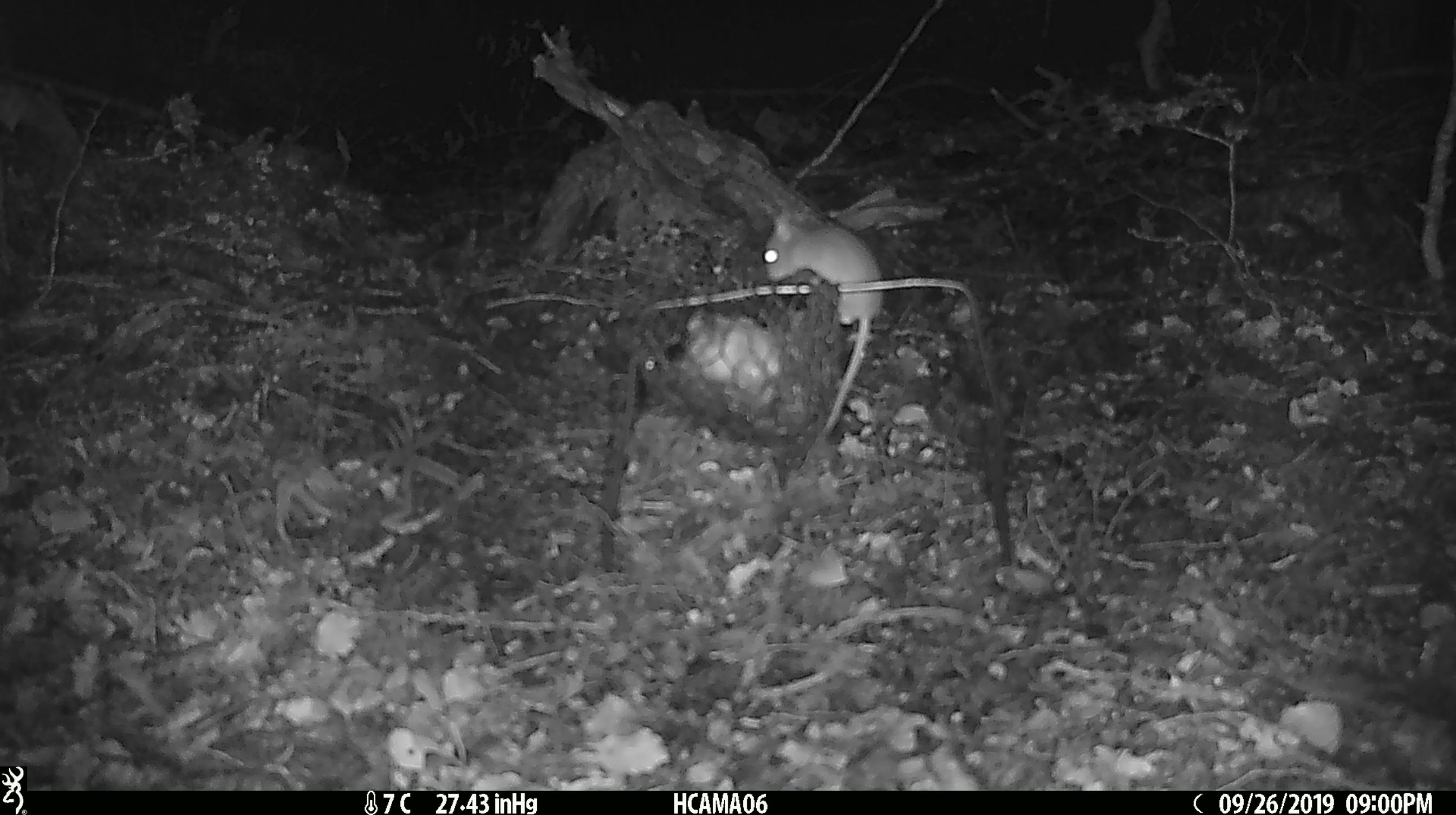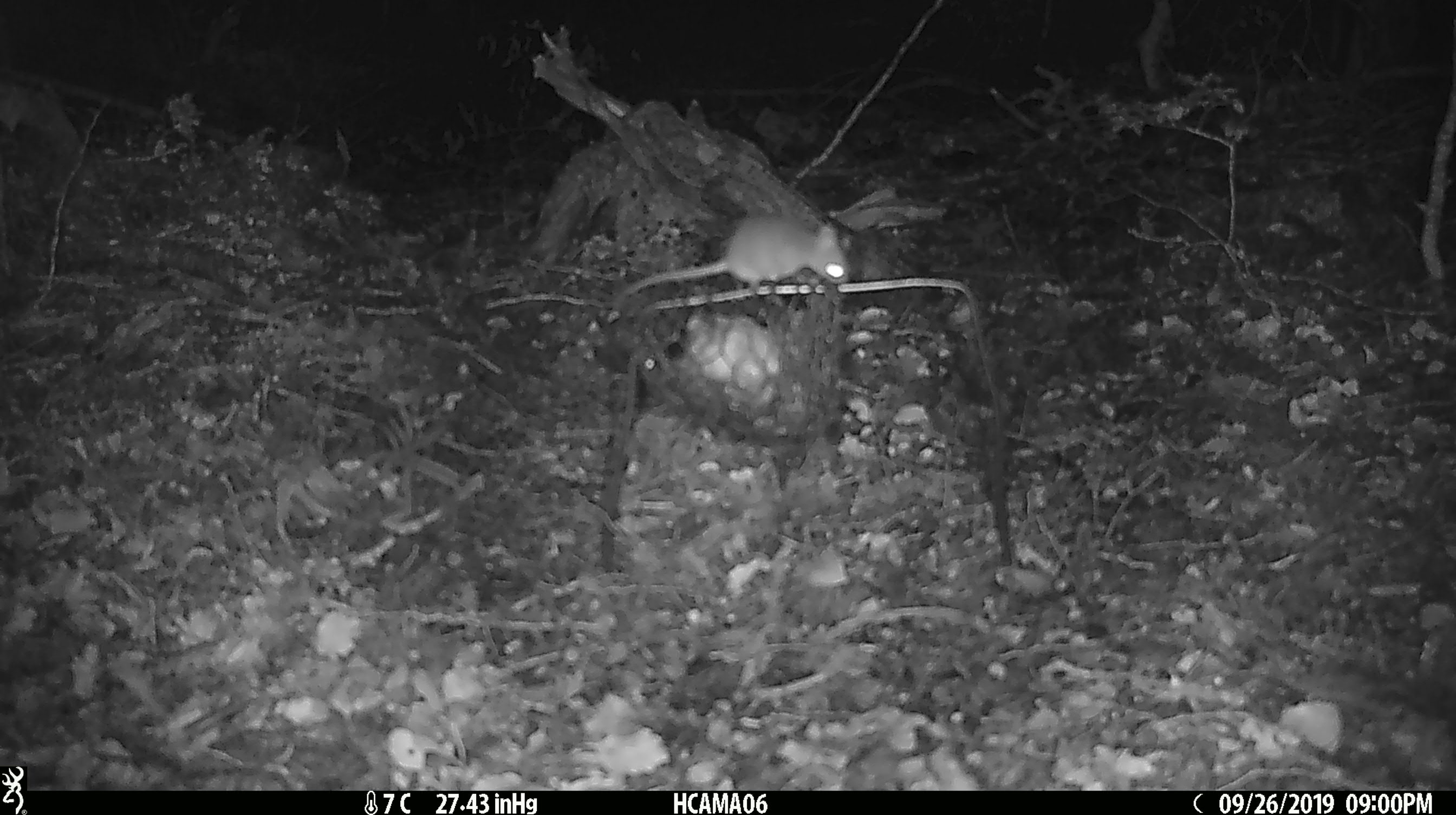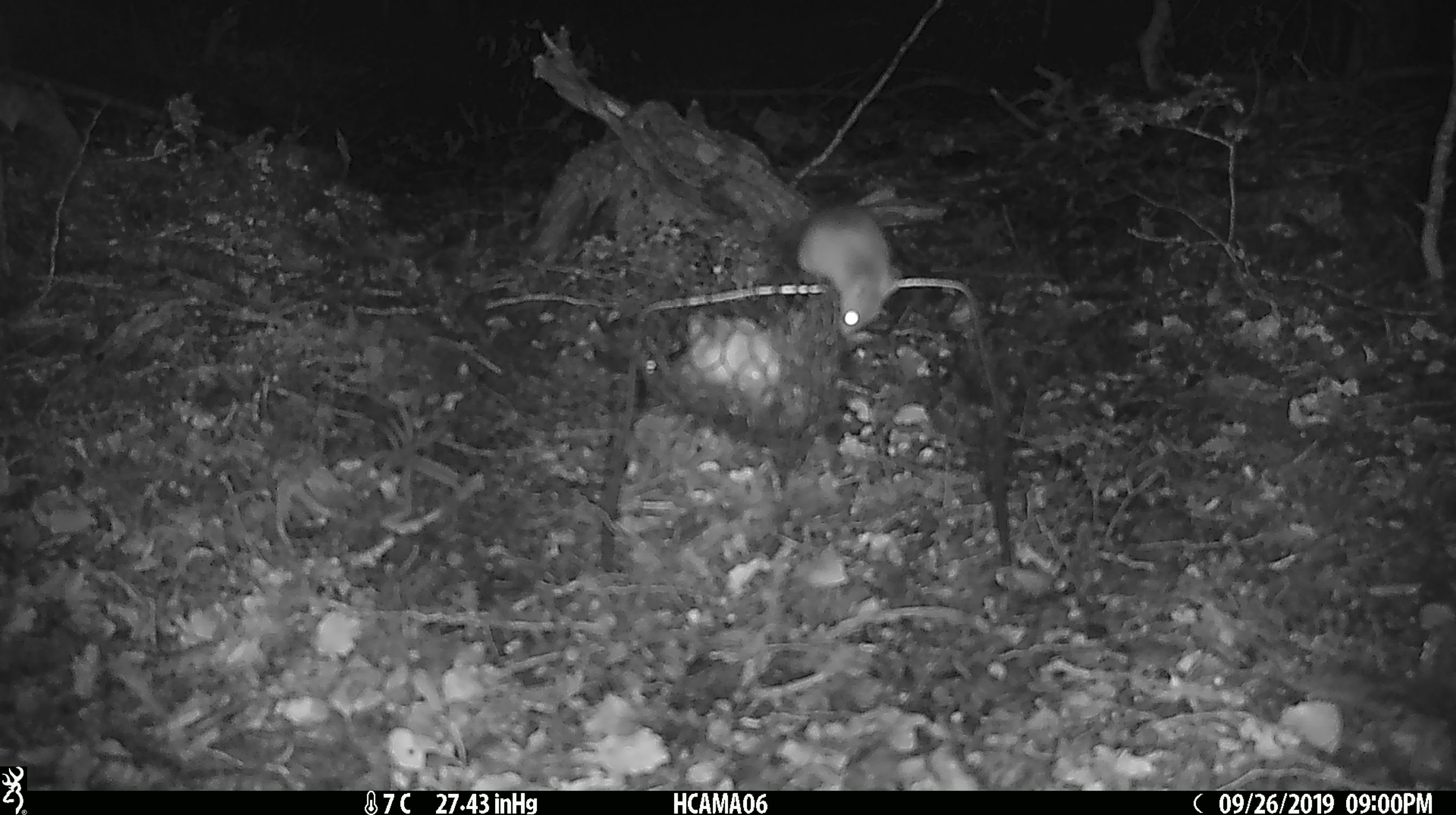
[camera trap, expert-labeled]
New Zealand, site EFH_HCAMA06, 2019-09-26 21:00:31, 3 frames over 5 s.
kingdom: Animalia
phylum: Chordata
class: Mammalia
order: Rodentia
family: Muridae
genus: Mus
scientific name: Mus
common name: mouse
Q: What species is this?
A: Mouse (Mus).